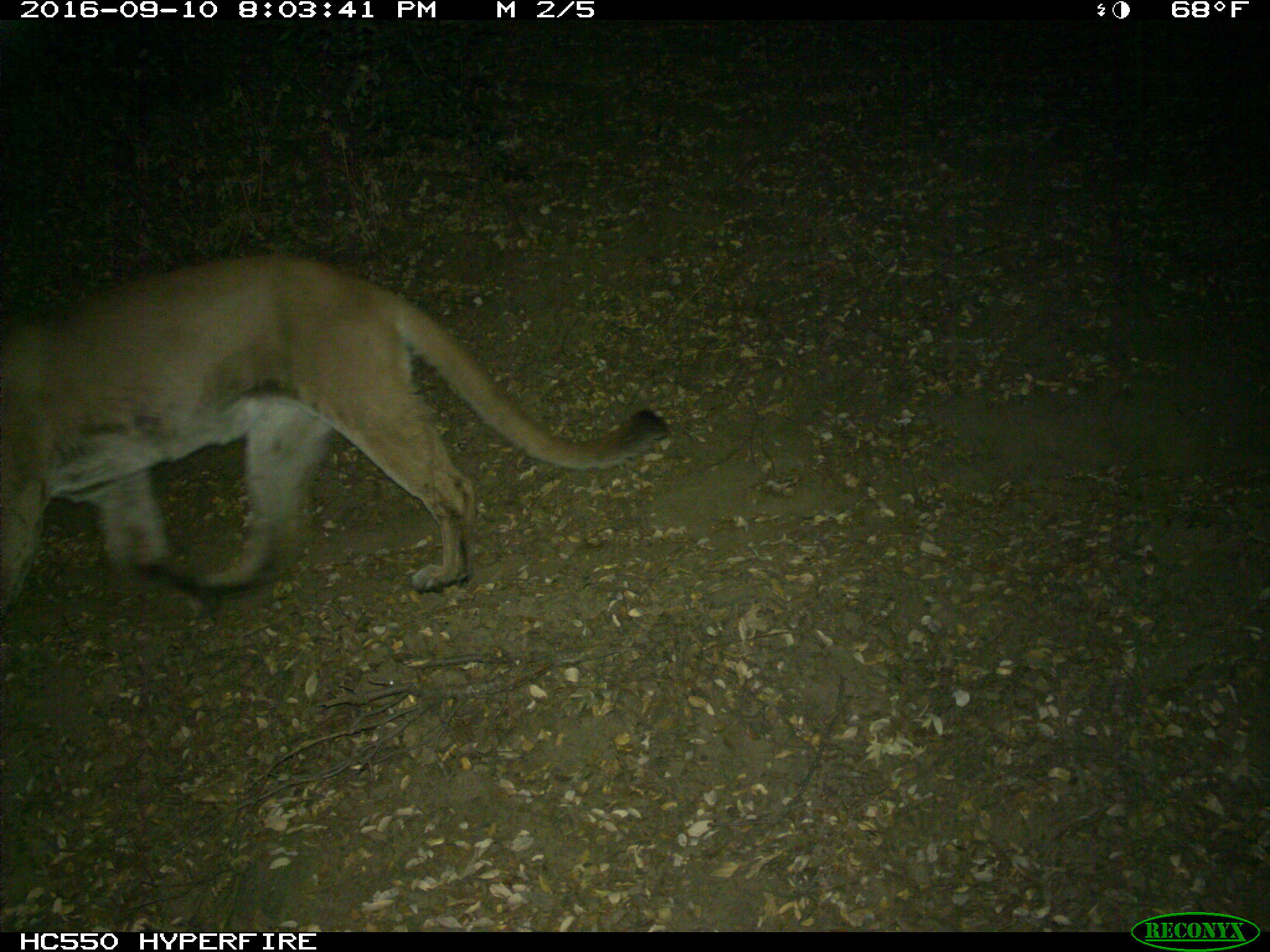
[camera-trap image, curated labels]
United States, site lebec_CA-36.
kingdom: Animalia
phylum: Chordata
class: Mammalia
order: Carnivora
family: Felidae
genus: Puma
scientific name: Puma concolor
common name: mountain lion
Puma concolor (mountain lion).